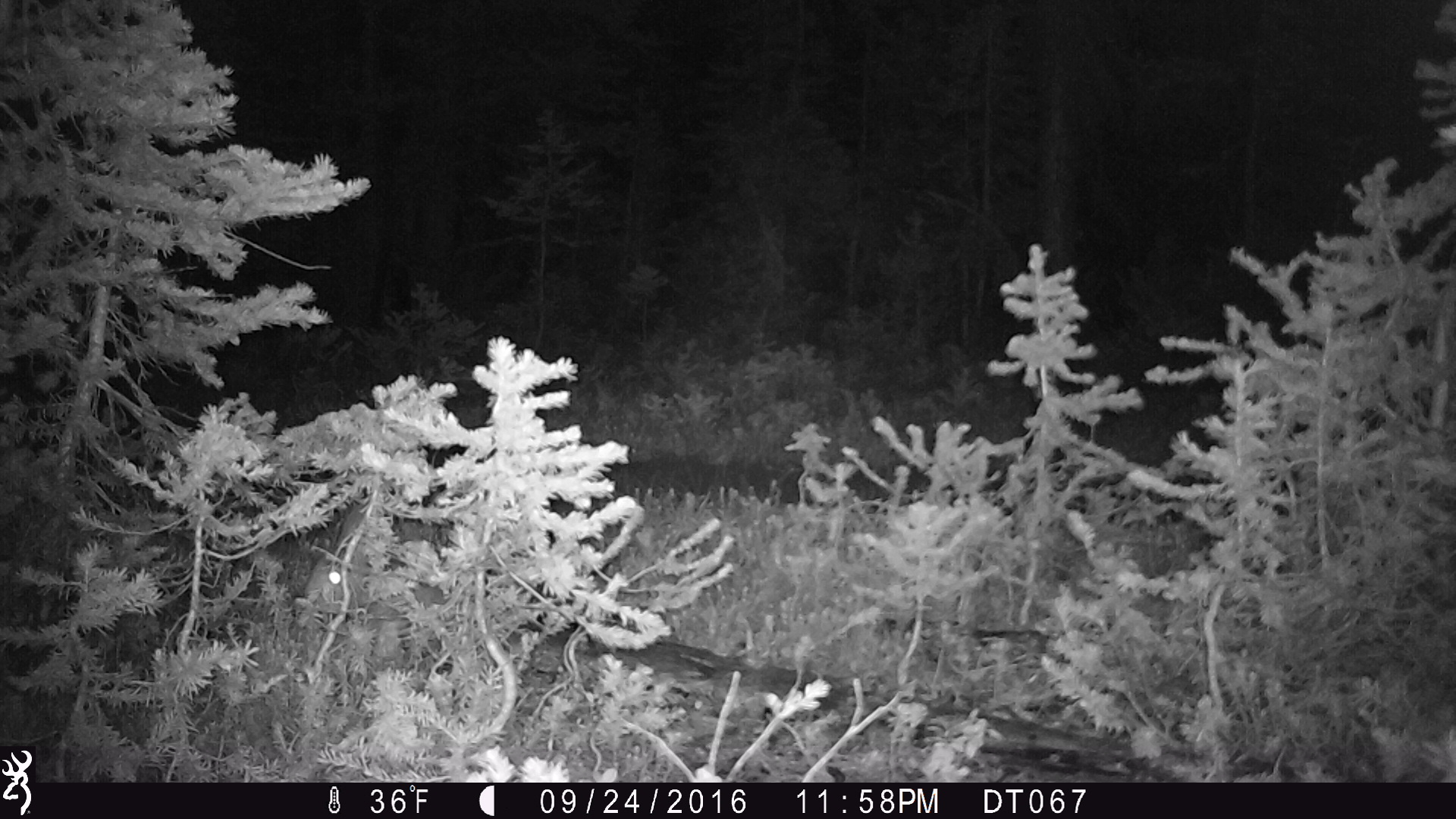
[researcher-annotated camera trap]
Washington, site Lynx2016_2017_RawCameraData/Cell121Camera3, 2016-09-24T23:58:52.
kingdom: Animalia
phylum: Chordata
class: Mammalia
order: Lagomorpha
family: Leporidae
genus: Lepus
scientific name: Lepus americanus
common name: snowshoe hare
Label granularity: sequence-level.